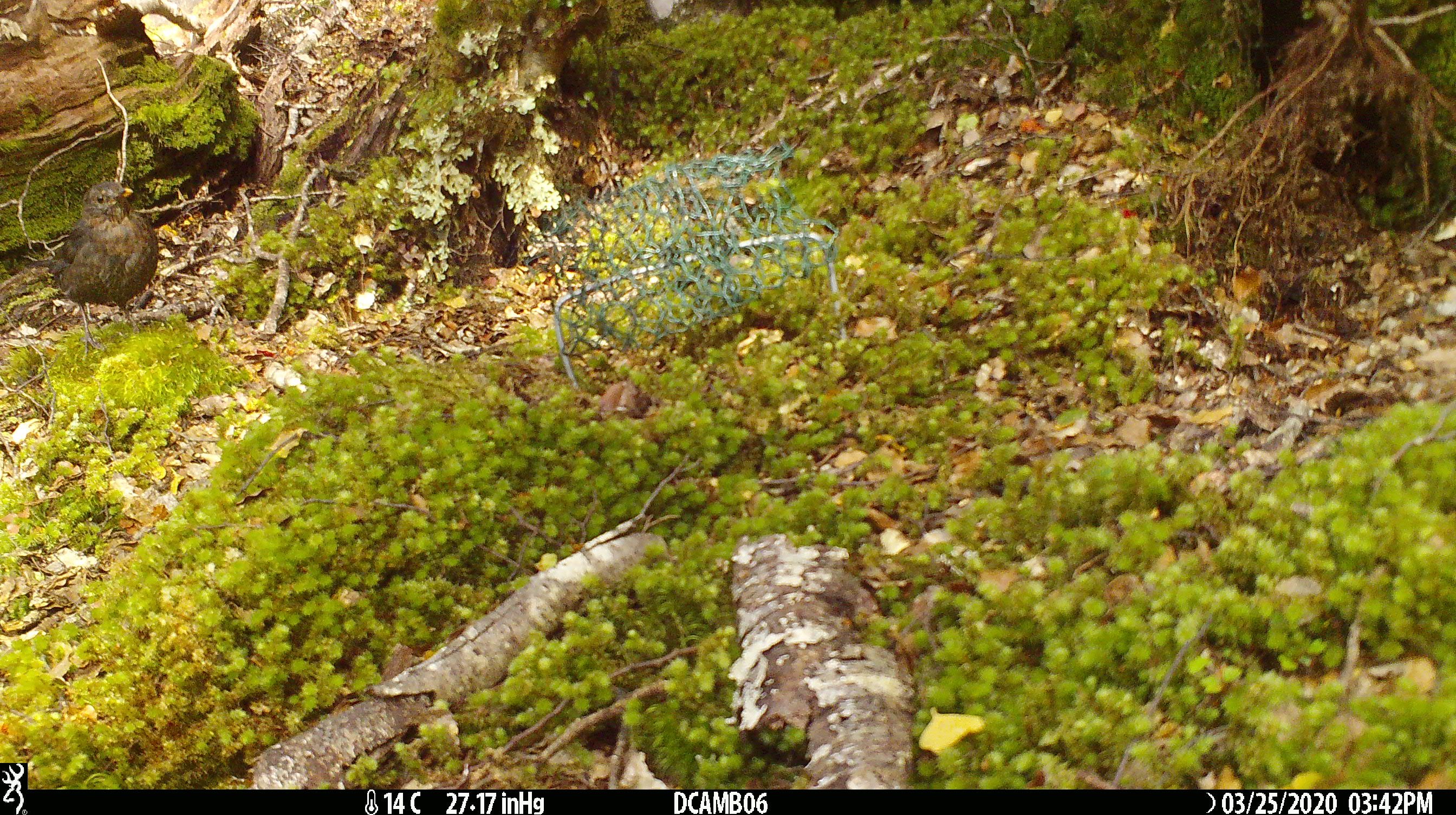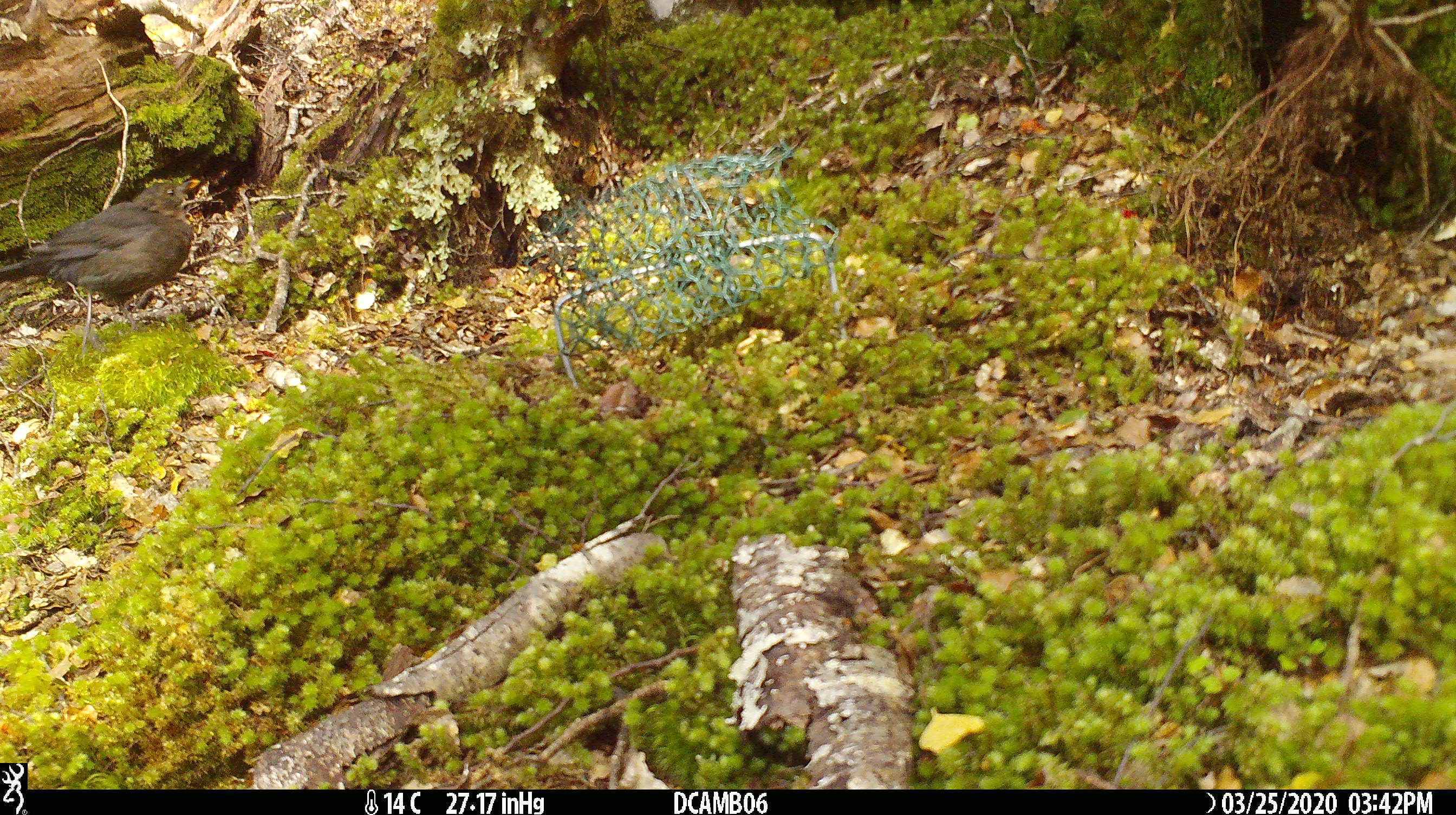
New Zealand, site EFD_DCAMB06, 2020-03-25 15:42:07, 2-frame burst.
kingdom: Animalia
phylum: Chordata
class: Aves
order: Passeriformes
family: Turdidae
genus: Turdus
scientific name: Turdus merula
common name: eurasian blackbird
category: blackbird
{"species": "blackbird (eurasian blackbird) (Turdus merula)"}